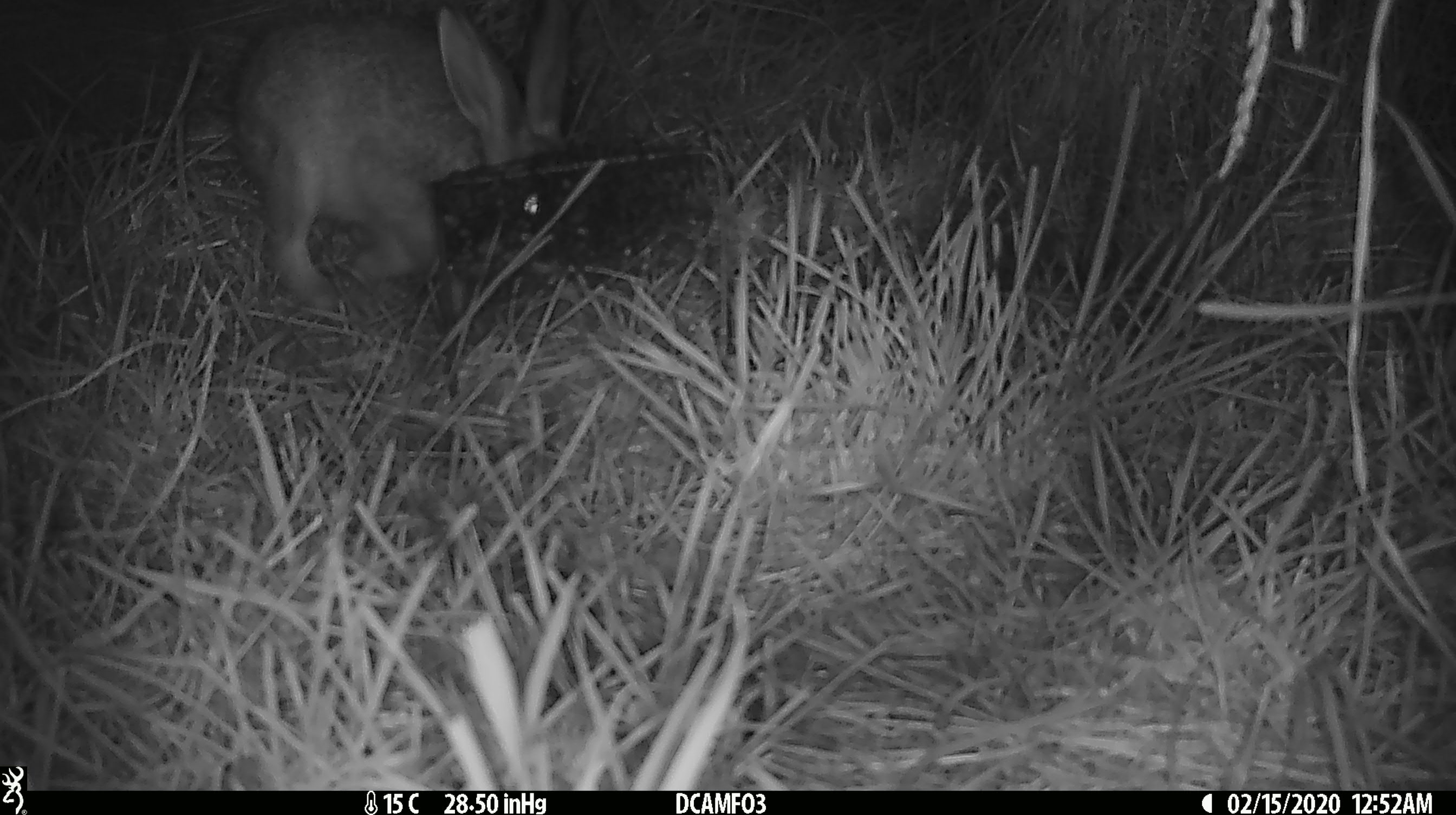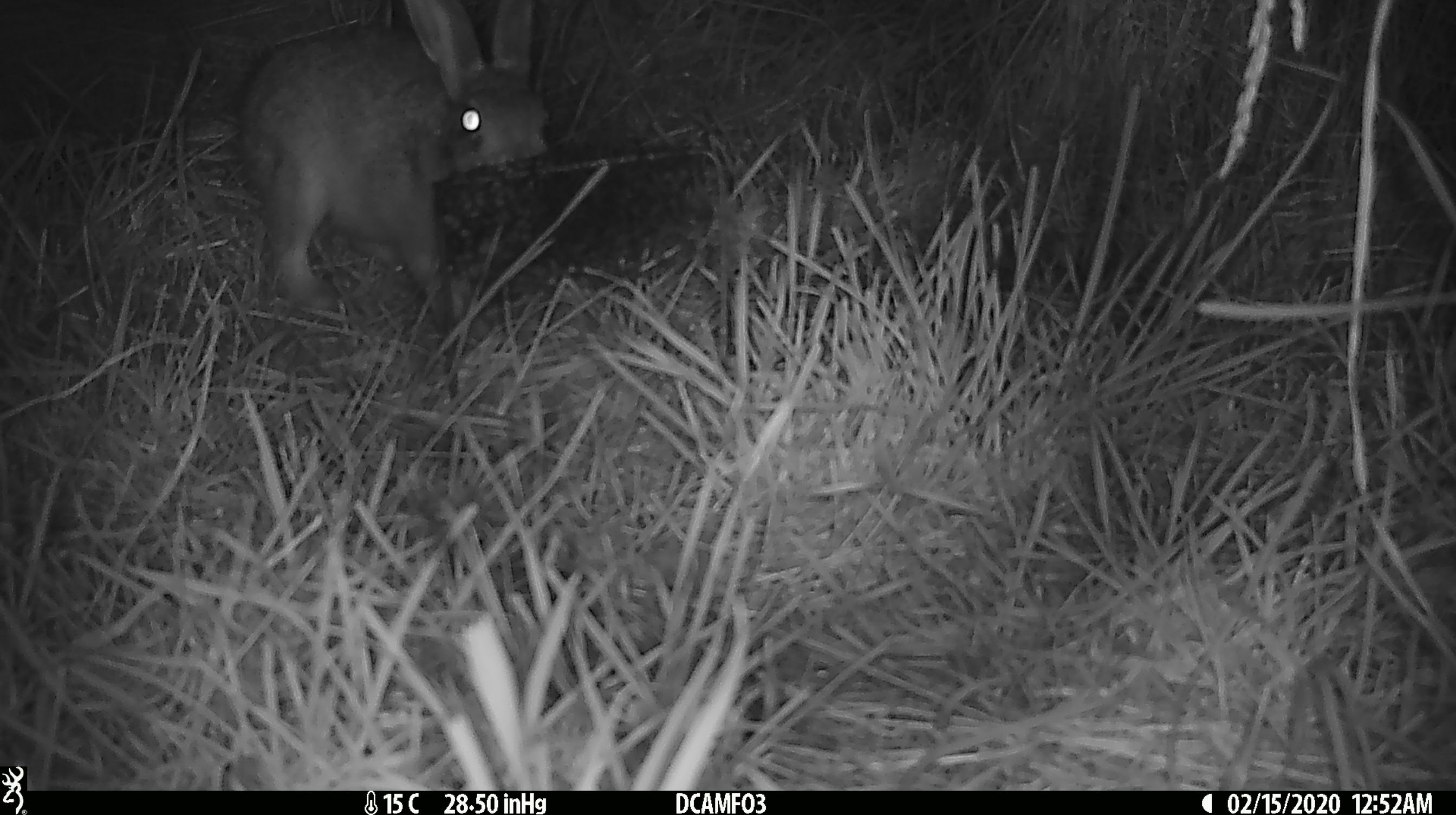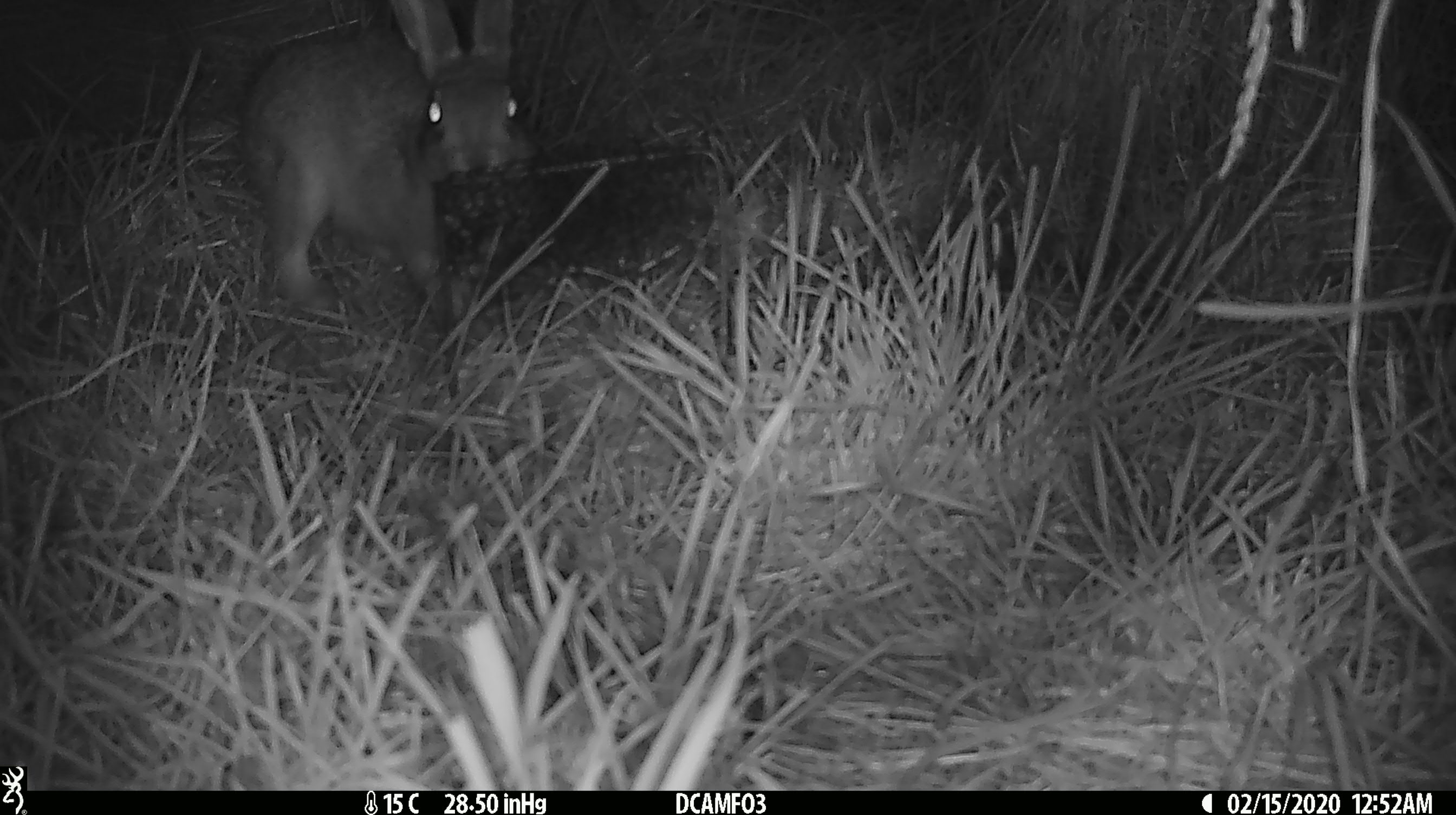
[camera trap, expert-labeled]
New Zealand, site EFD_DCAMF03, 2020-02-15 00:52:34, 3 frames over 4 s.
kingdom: Animalia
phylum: Chordata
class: Mammalia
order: Lagomorpha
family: Leporidae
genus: Oryctolagus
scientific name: Oryctolagus cuniculus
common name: european rabbit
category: rabbit